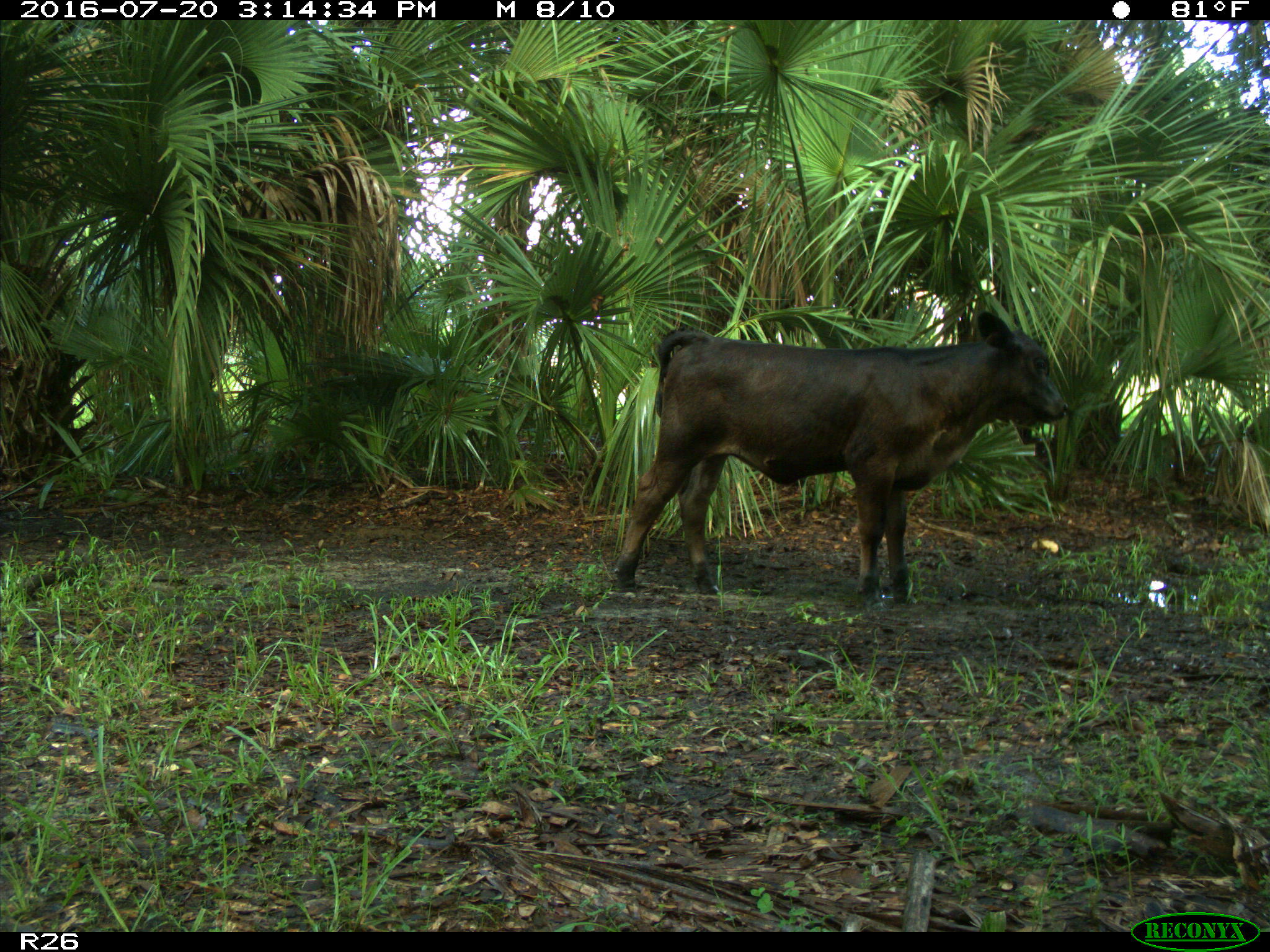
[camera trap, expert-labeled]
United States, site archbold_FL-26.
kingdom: Animalia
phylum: Chordata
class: Mammalia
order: Artiodactyla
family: Bovidae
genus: Bos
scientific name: Bos taurus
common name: domestic cow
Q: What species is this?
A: Bos taurus (domestic cow).